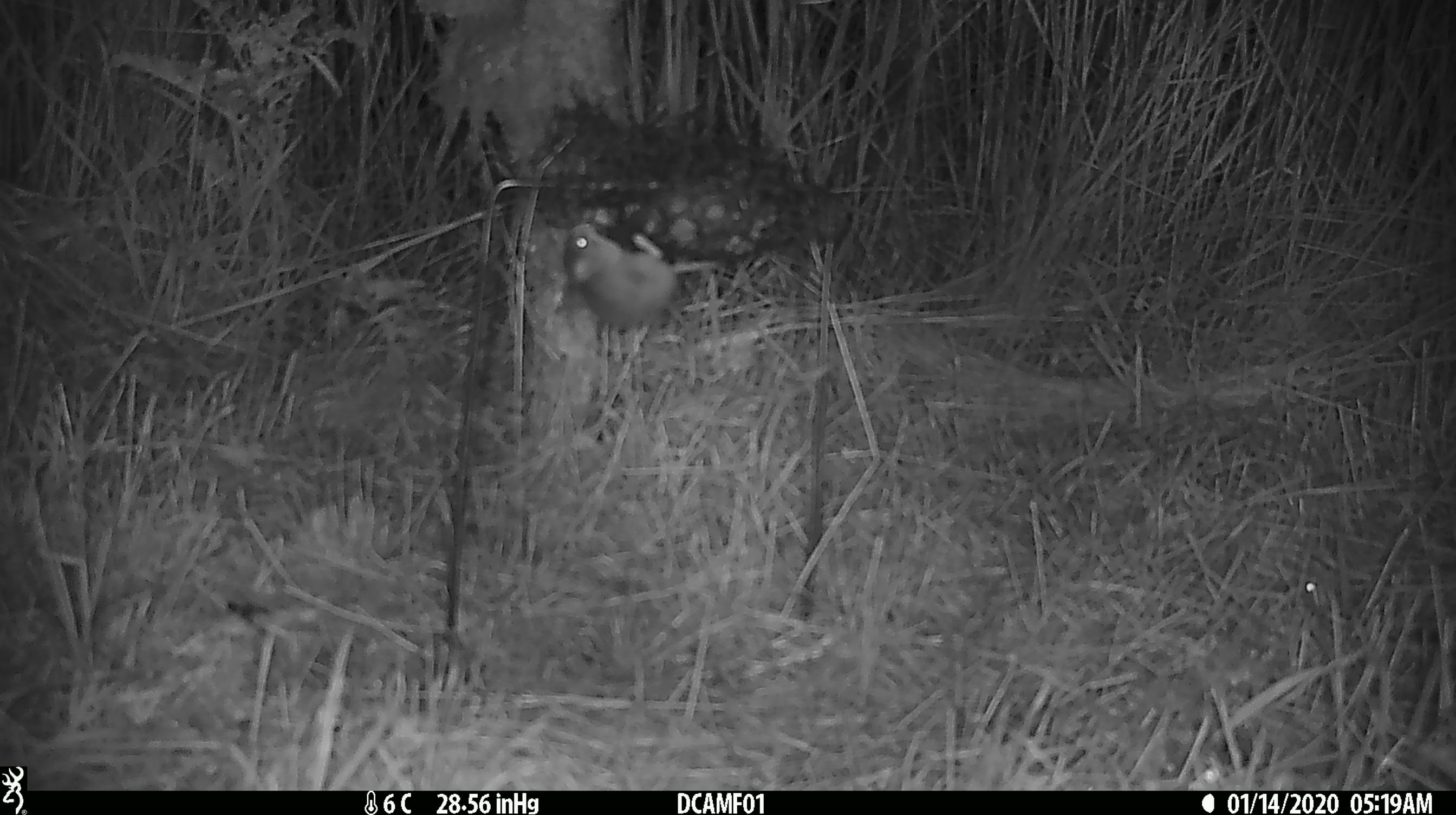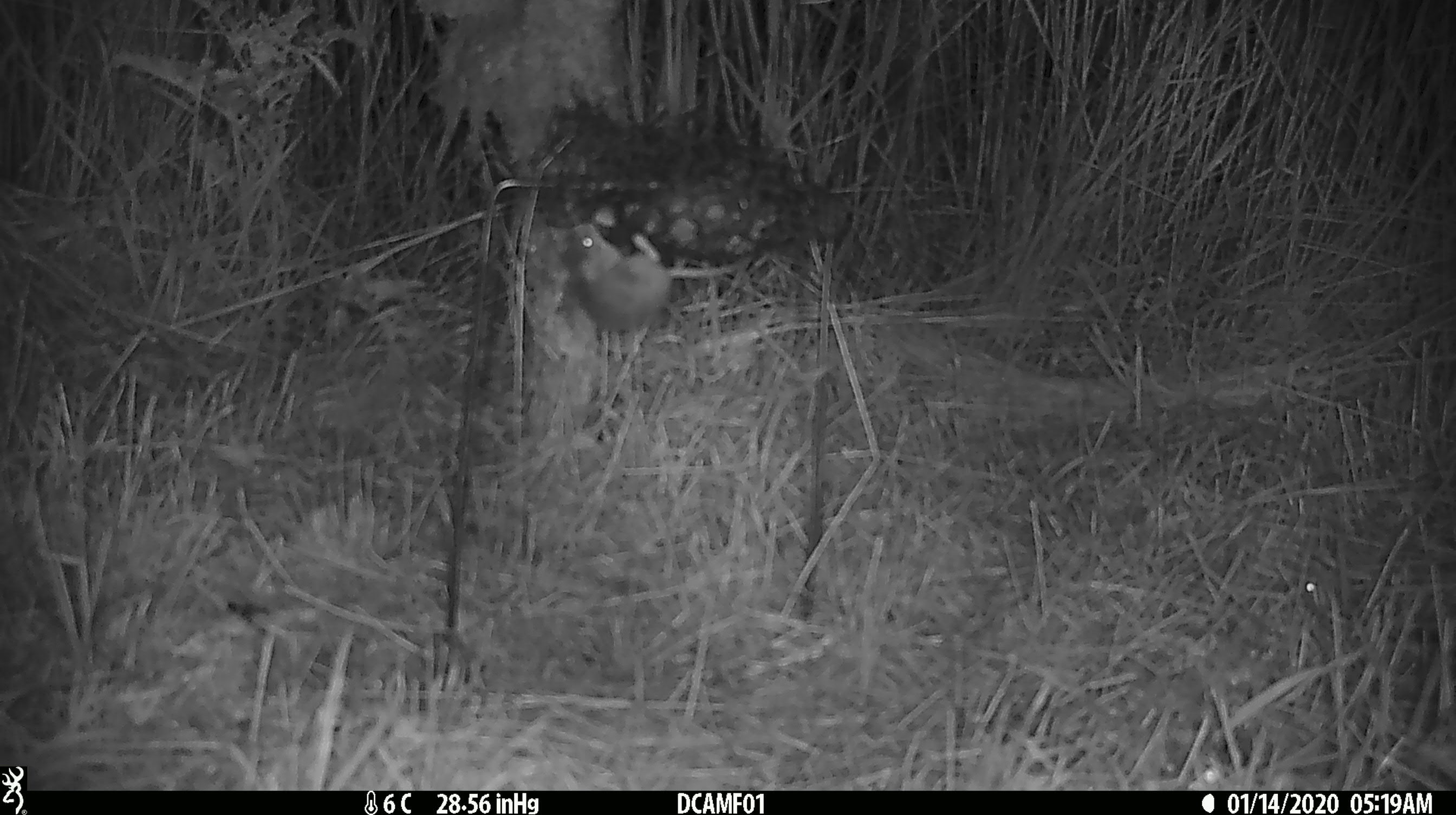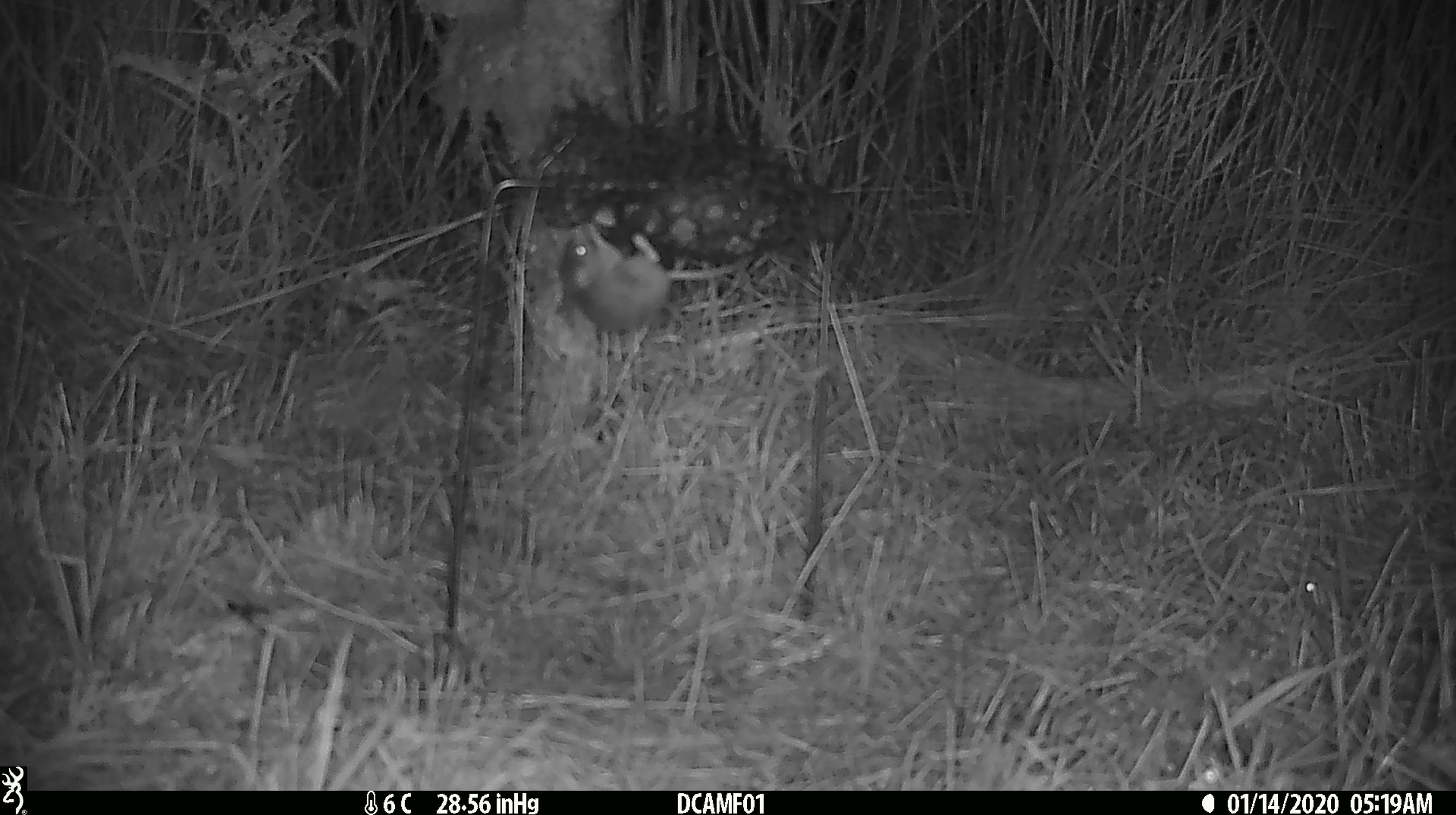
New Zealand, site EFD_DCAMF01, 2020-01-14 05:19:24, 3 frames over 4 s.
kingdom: Animalia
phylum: Chordata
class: Mammalia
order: Rodentia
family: Muridae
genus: Mus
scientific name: Mus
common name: mouse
Mouse (Mus).